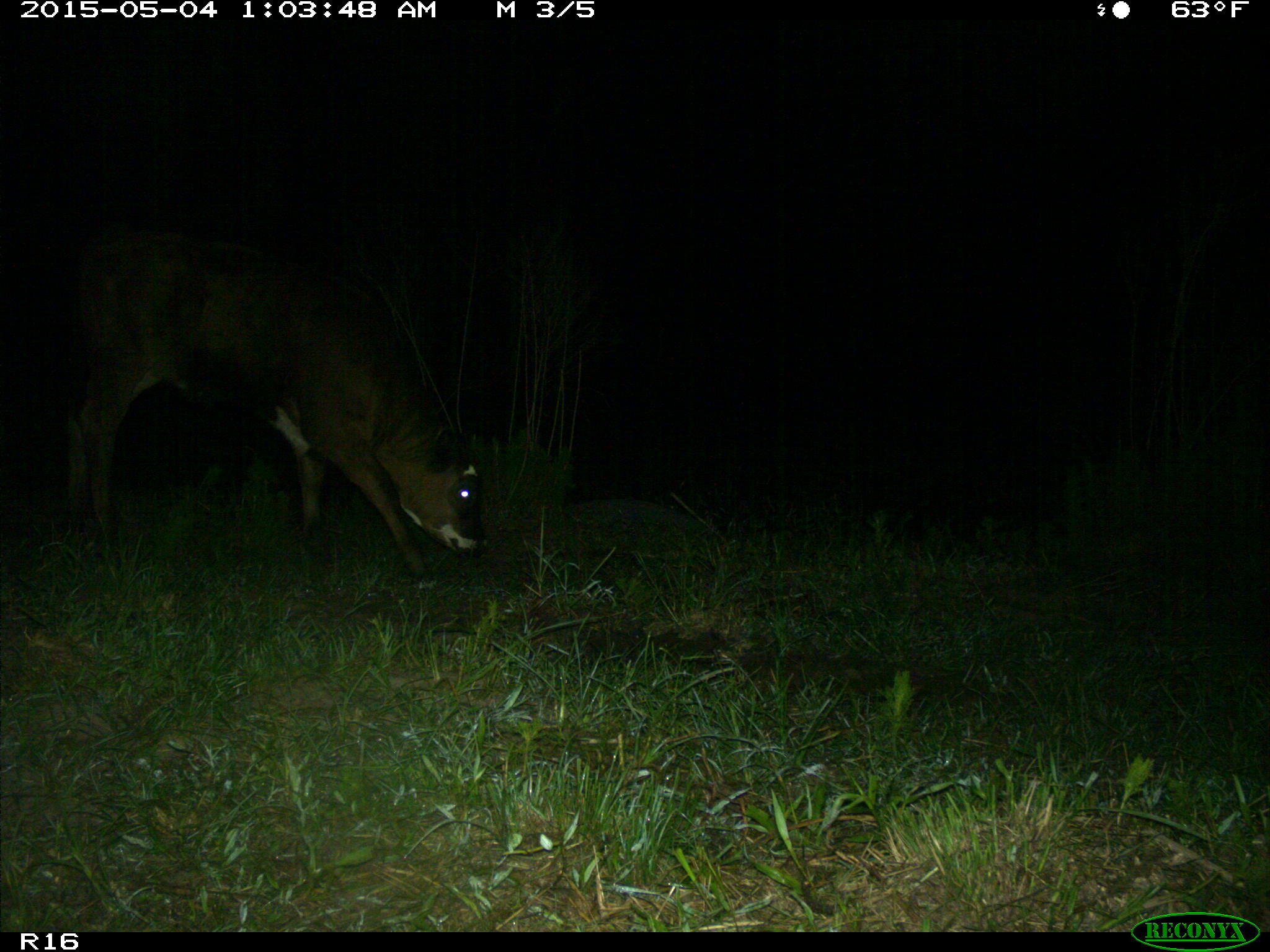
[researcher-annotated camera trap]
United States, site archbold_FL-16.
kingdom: Animalia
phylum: Chordata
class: Mammalia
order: Artiodactyla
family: Bovidae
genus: Bos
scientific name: Bos taurus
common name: domestic cow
Bos taurus (domestic cow).